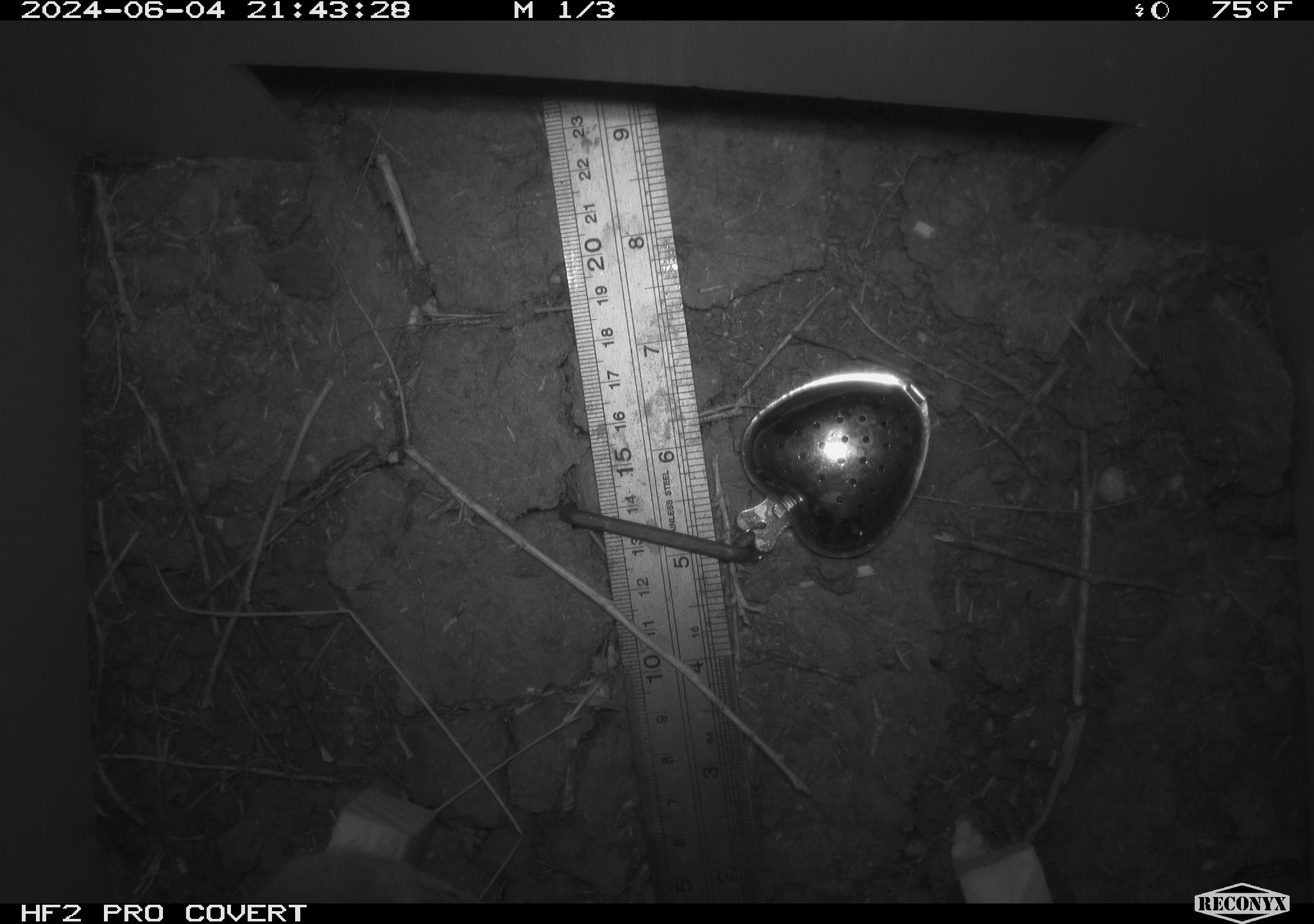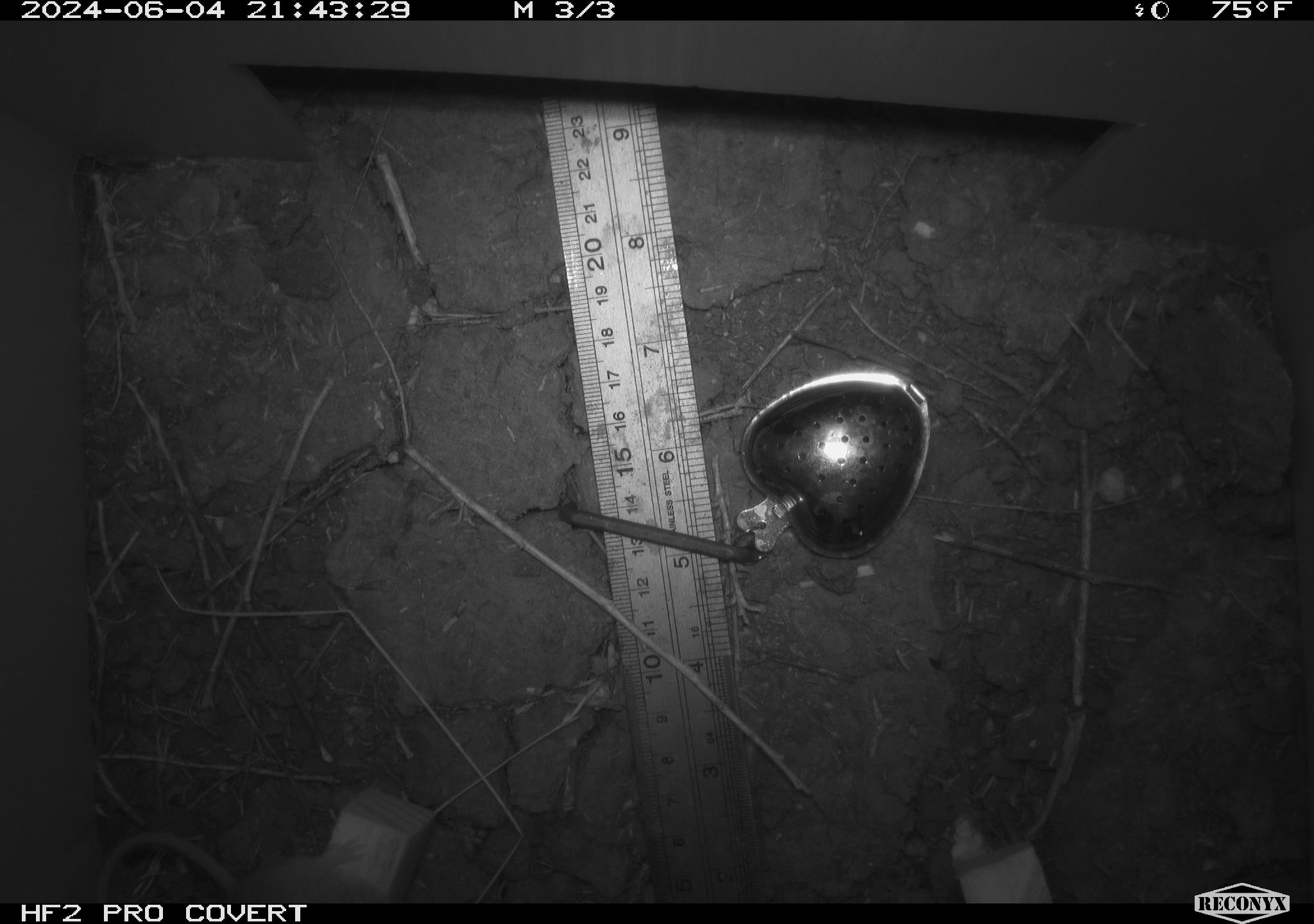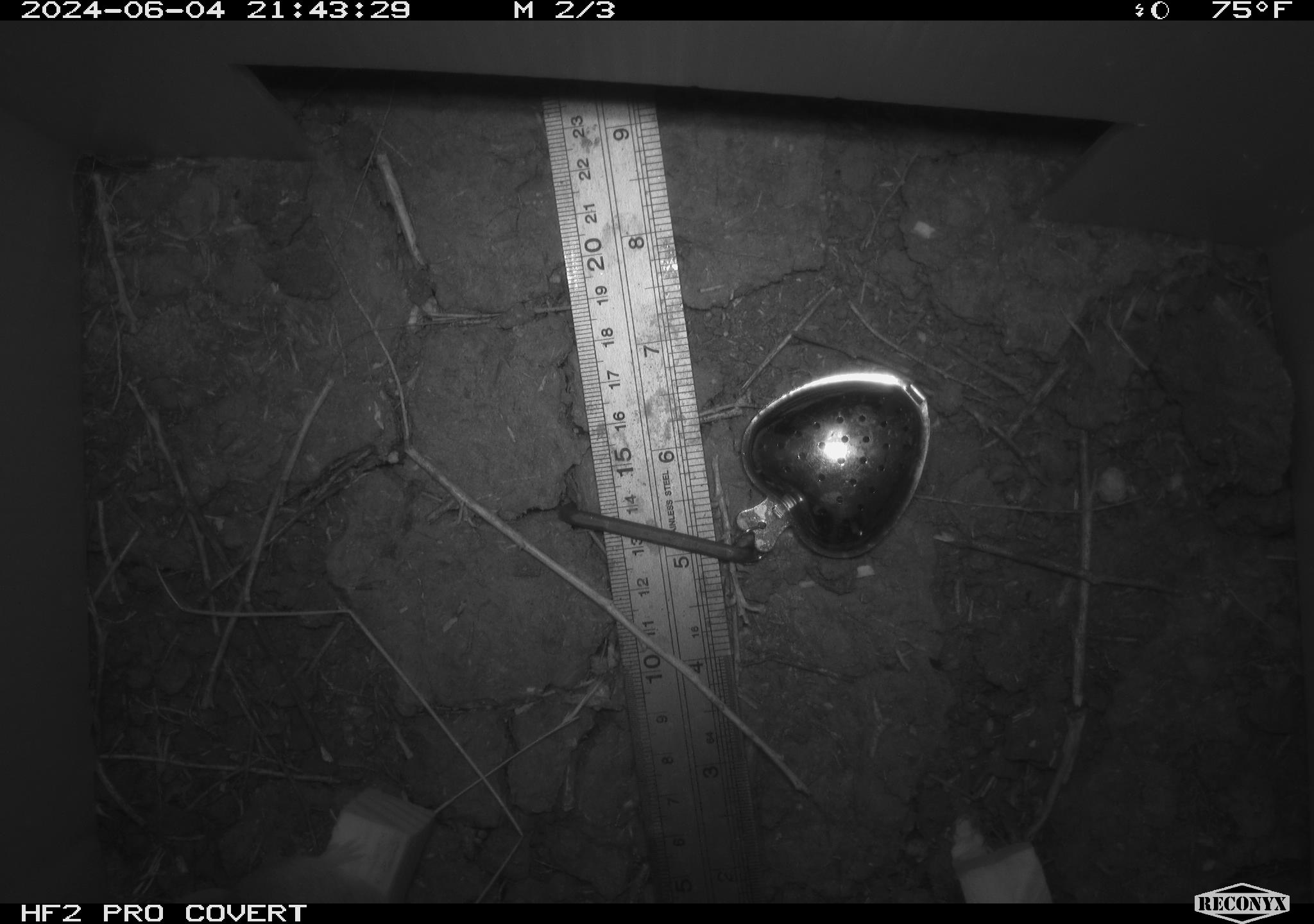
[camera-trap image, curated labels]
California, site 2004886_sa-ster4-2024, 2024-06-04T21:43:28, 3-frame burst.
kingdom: Animalia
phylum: Chordata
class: Mammalia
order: Rodentia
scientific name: Rodentia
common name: mouse species